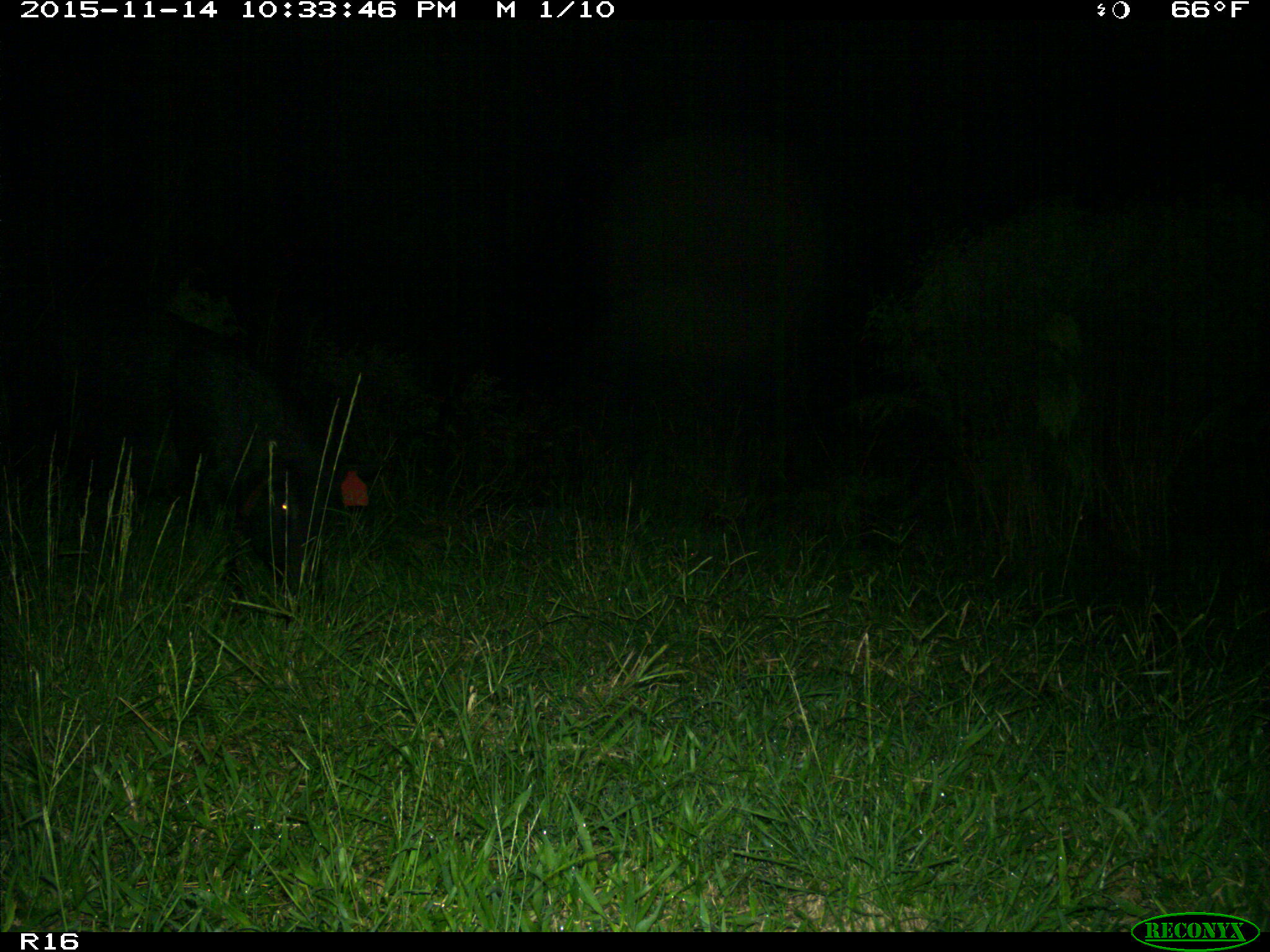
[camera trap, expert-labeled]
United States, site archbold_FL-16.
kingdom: Animalia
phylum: Chordata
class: Mammalia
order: Artiodactyla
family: Suidae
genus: Sus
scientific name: Sus scrofa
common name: wild boar